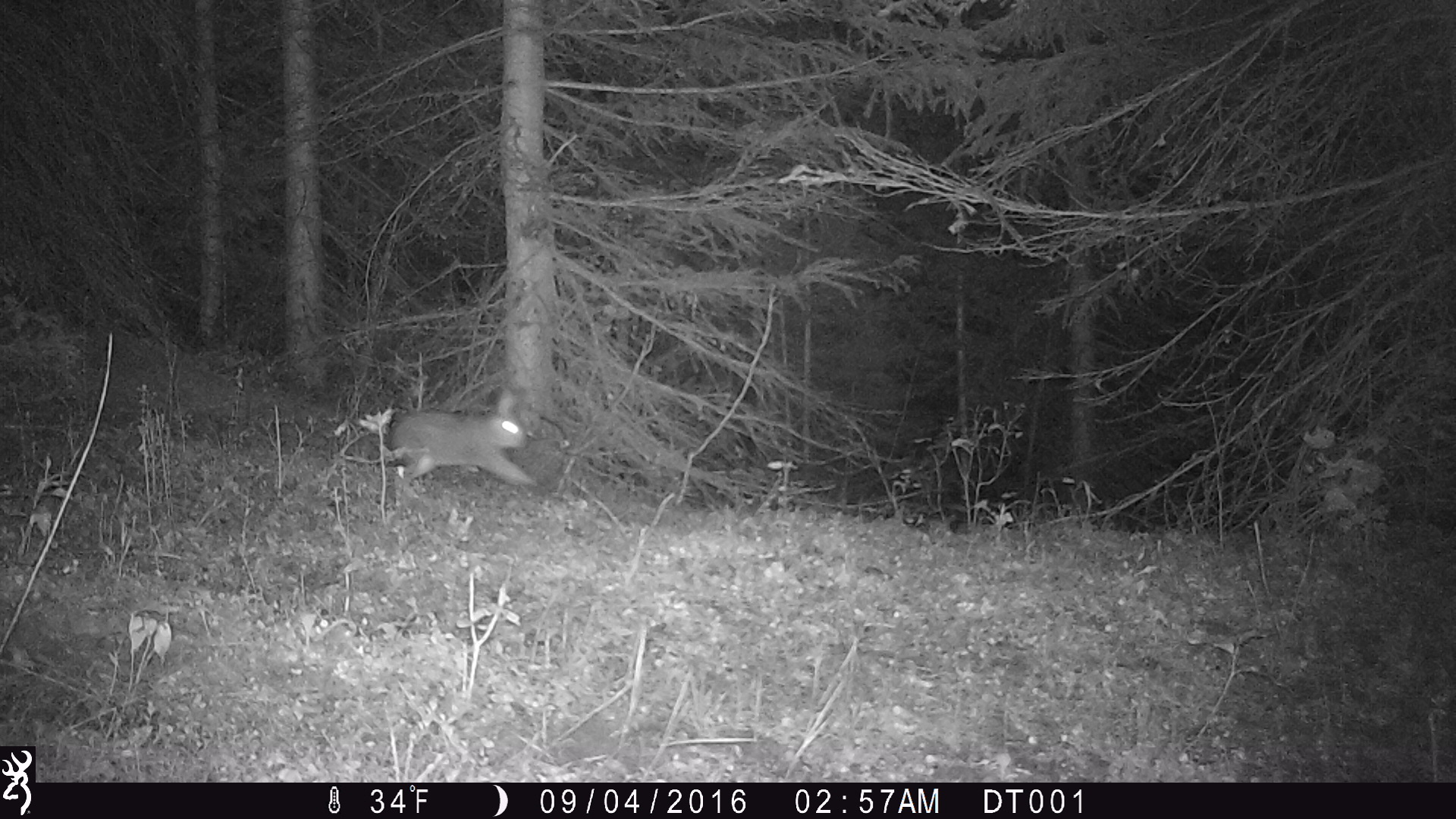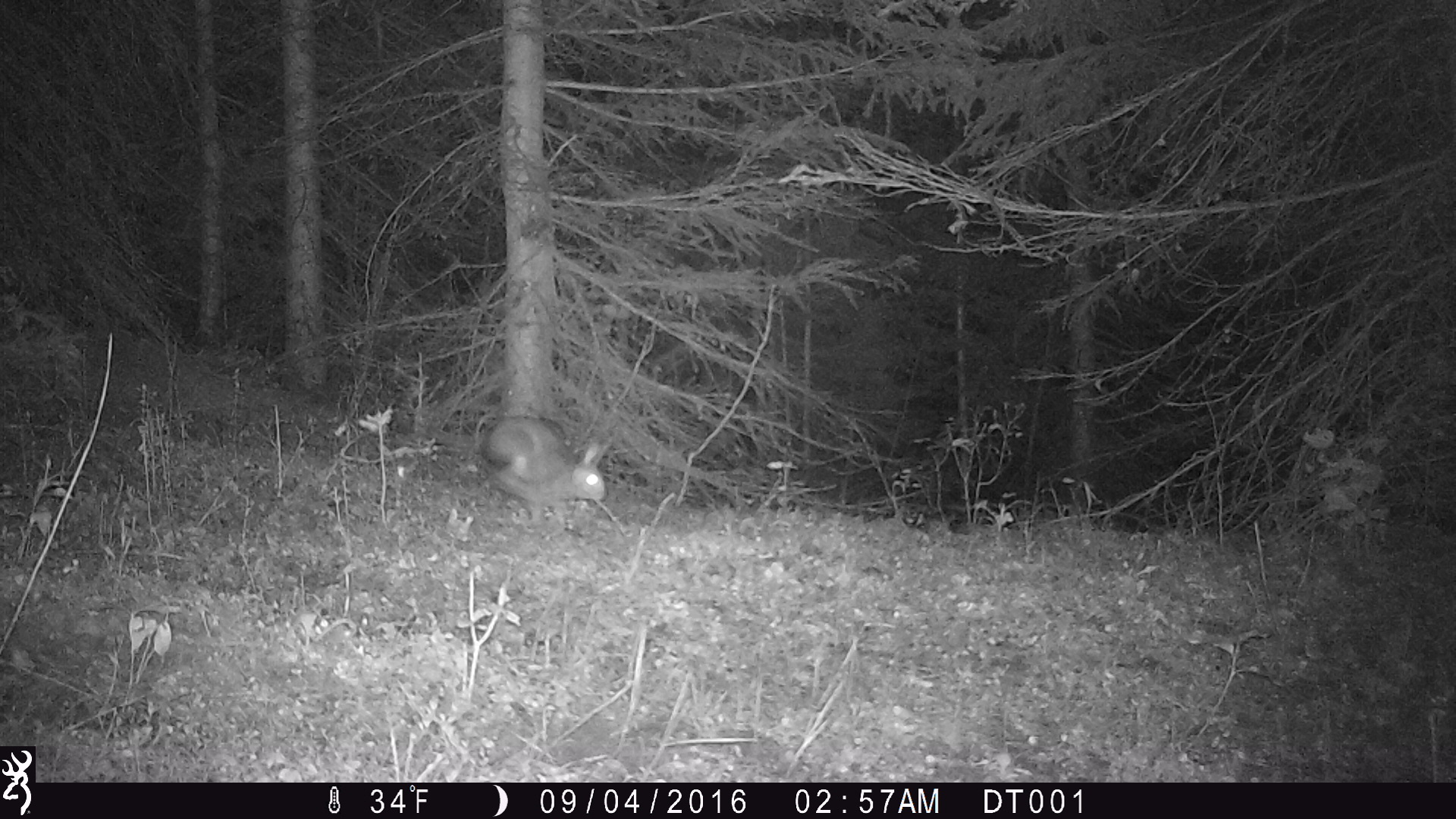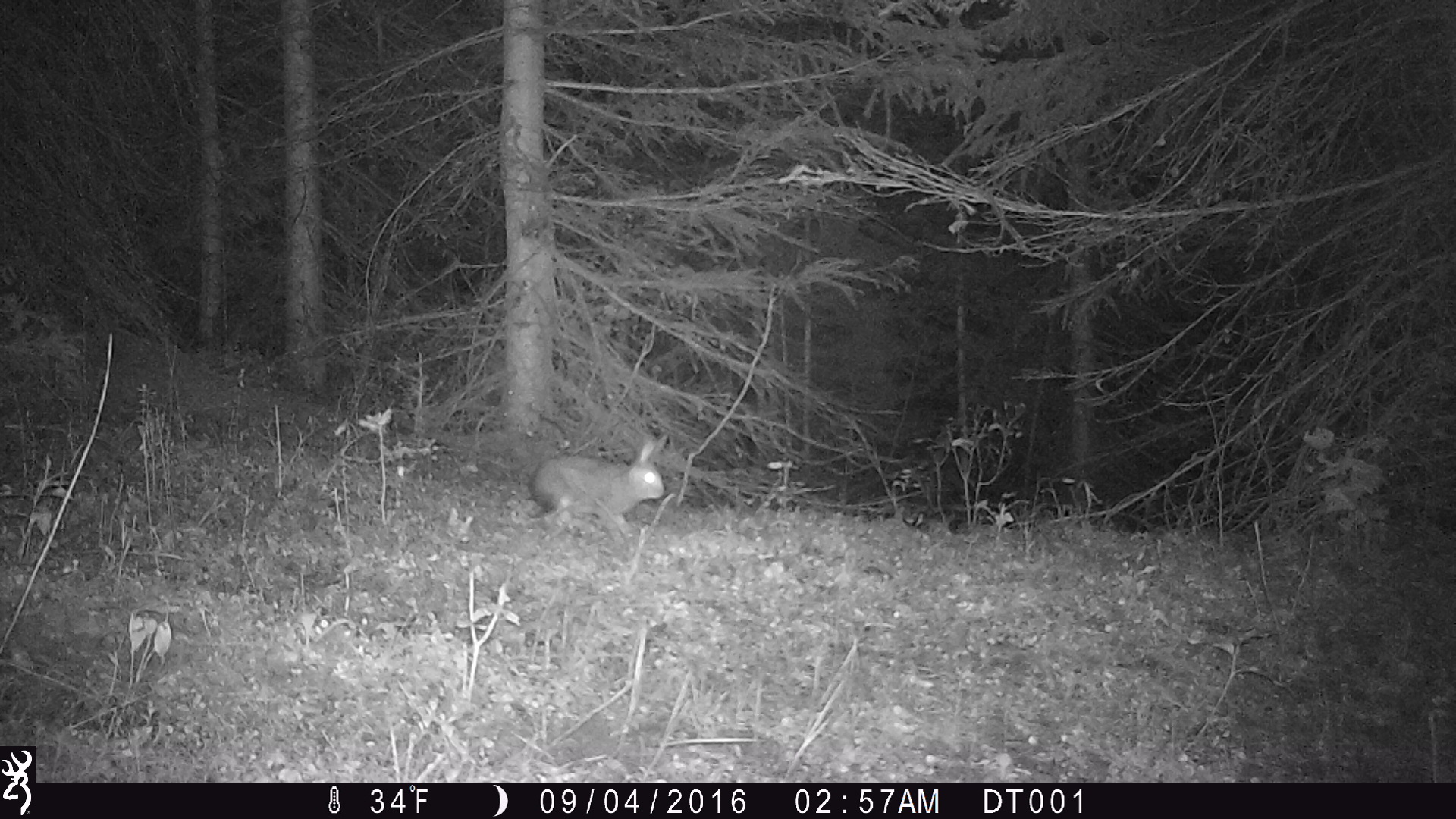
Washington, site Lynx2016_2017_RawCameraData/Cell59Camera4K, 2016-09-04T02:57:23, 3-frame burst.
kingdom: Animalia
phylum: Chordata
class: Mammalia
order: Lagomorpha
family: Leporidae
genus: Lepus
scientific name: Lepus americanus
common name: snowshoe hare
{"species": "Lepus americanus (snowshoe hare)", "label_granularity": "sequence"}